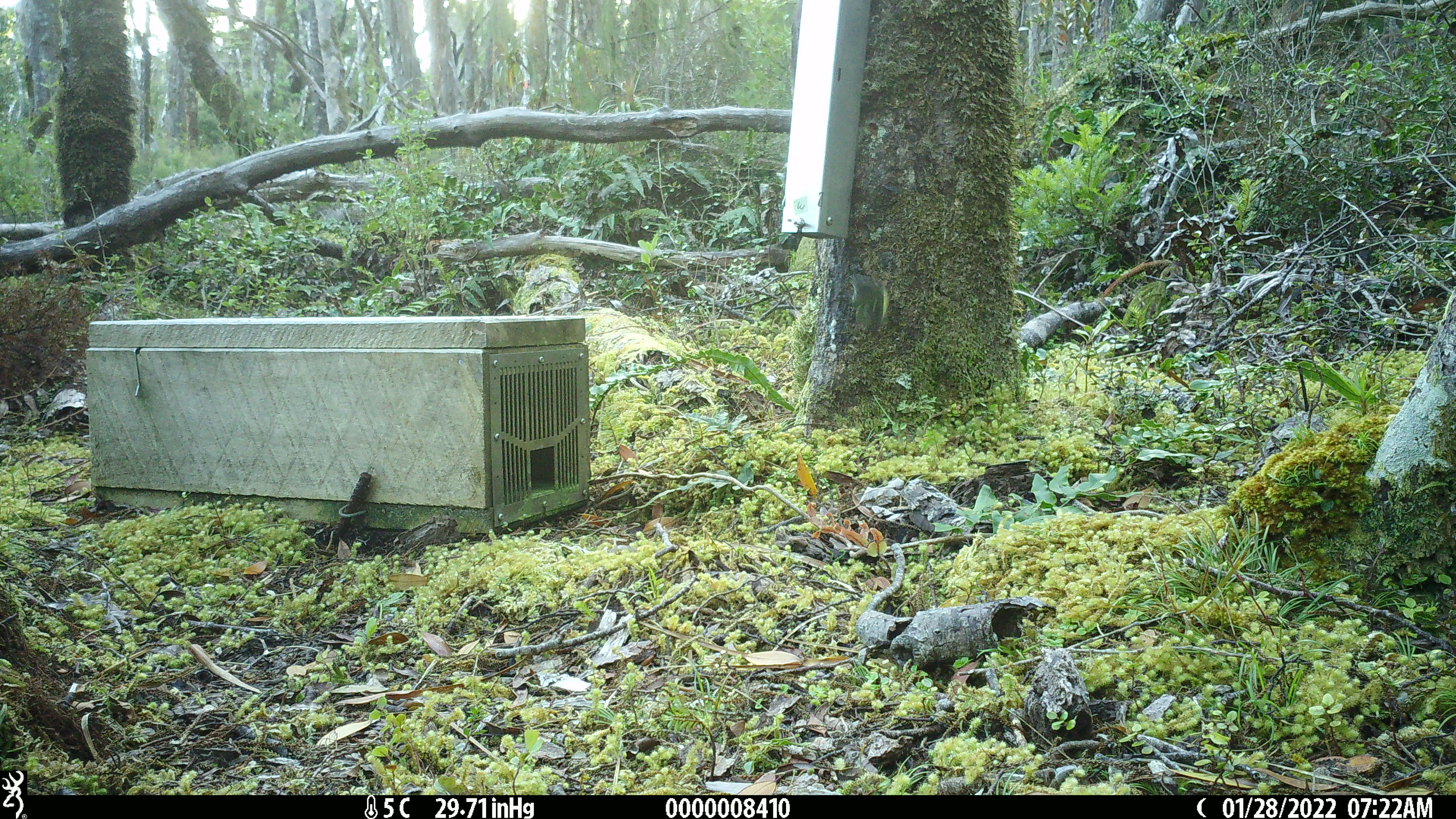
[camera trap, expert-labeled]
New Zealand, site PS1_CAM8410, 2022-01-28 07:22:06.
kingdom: Animalia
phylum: Chordata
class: Aves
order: Passeriformes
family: Acanthisittidae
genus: Acanthisitta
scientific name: Acanthisitta chloris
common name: rifleman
Rifleman (Acanthisitta chloris).